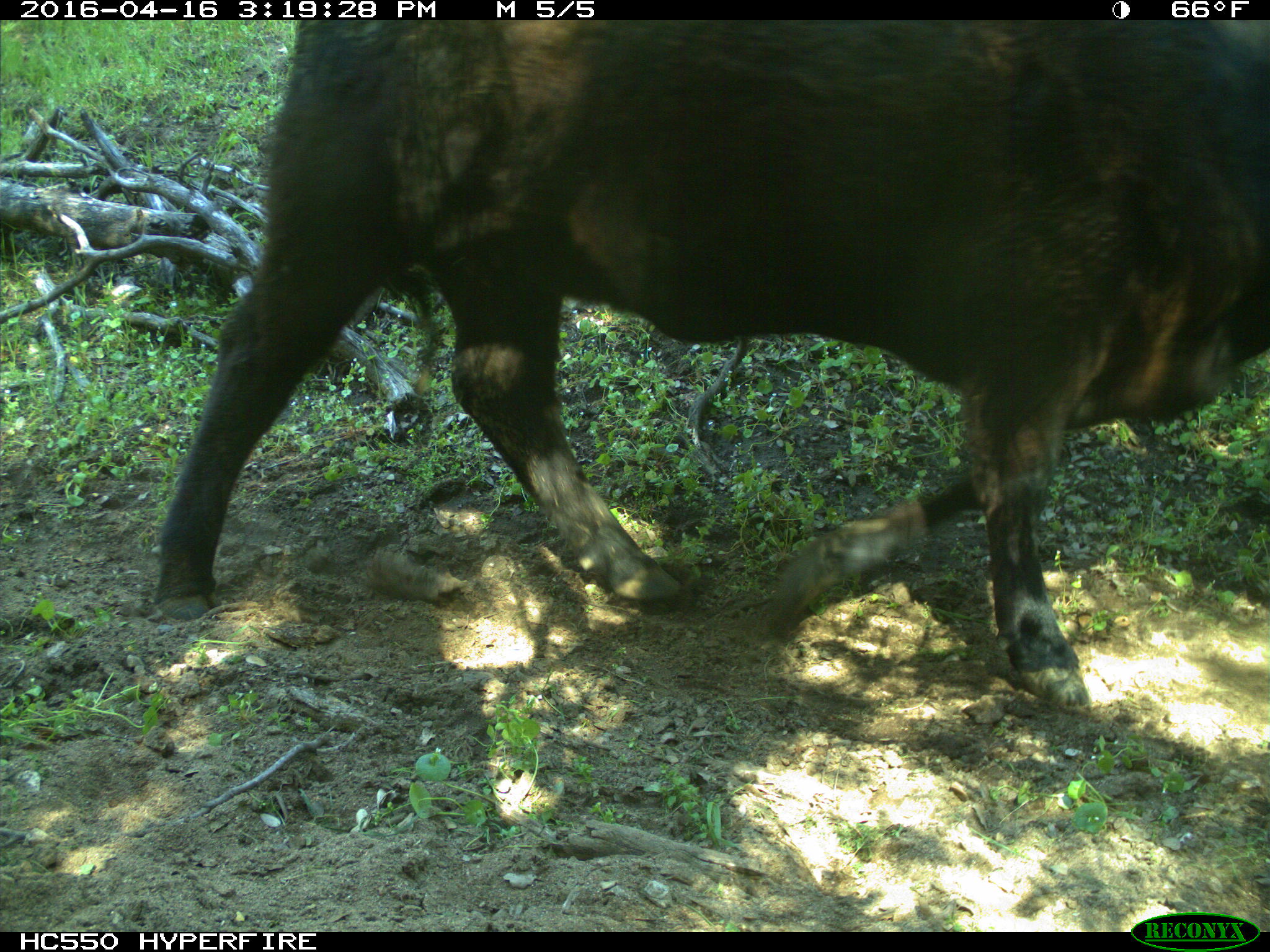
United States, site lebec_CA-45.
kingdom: Animalia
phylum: Chordata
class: Mammalia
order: Artiodactyla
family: Bovidae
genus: Bos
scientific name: Bos taurus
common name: domestic cow